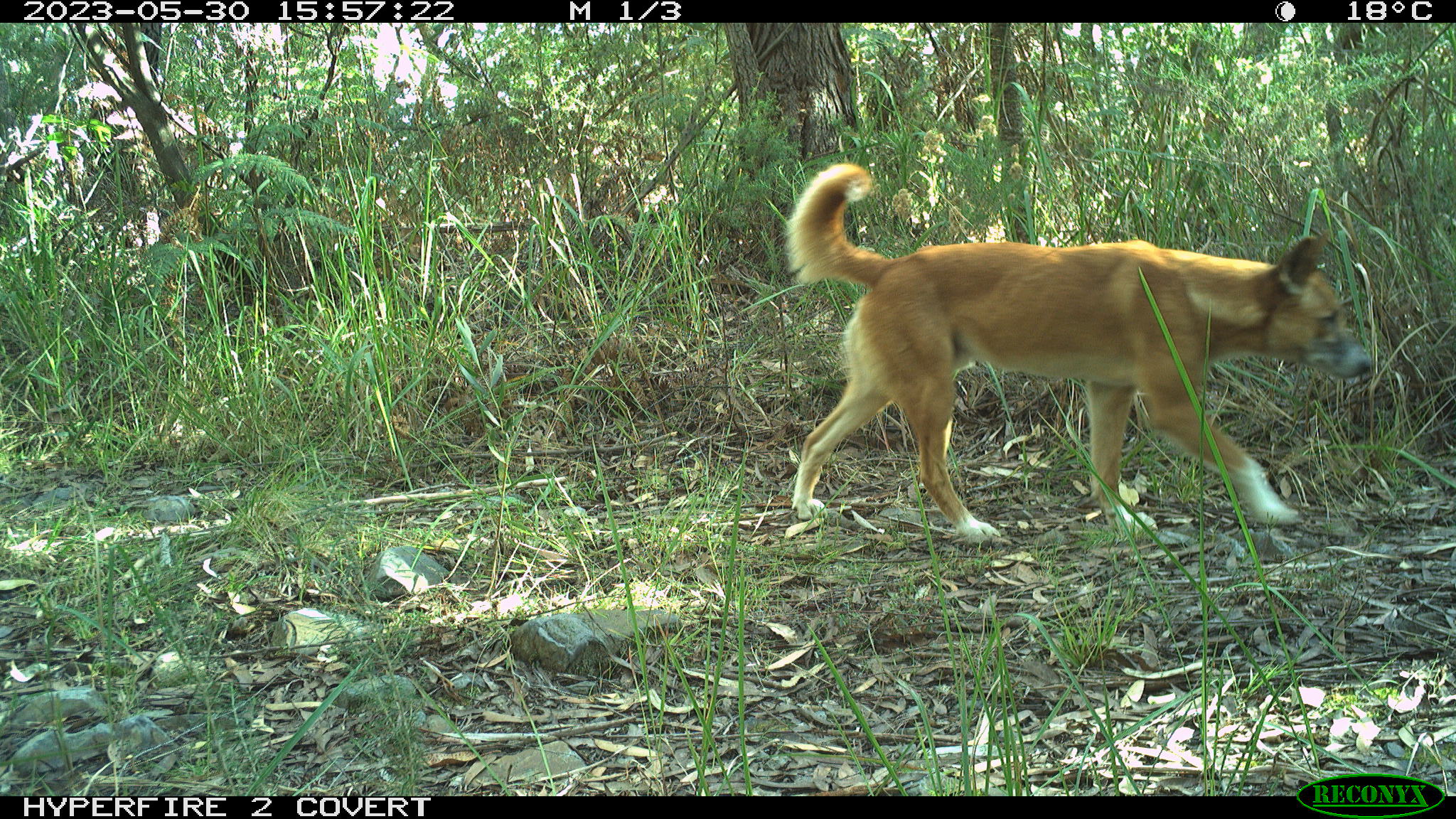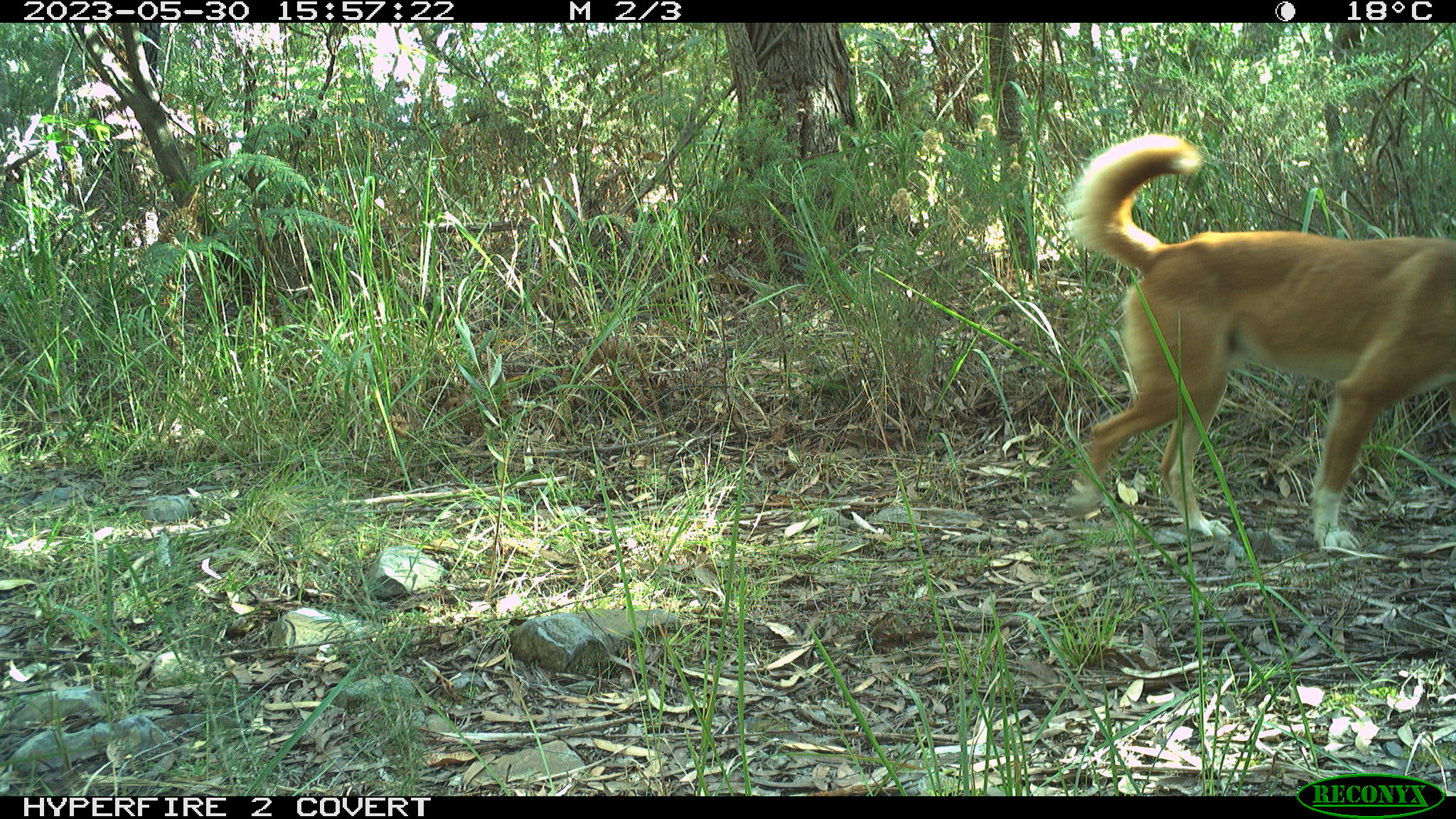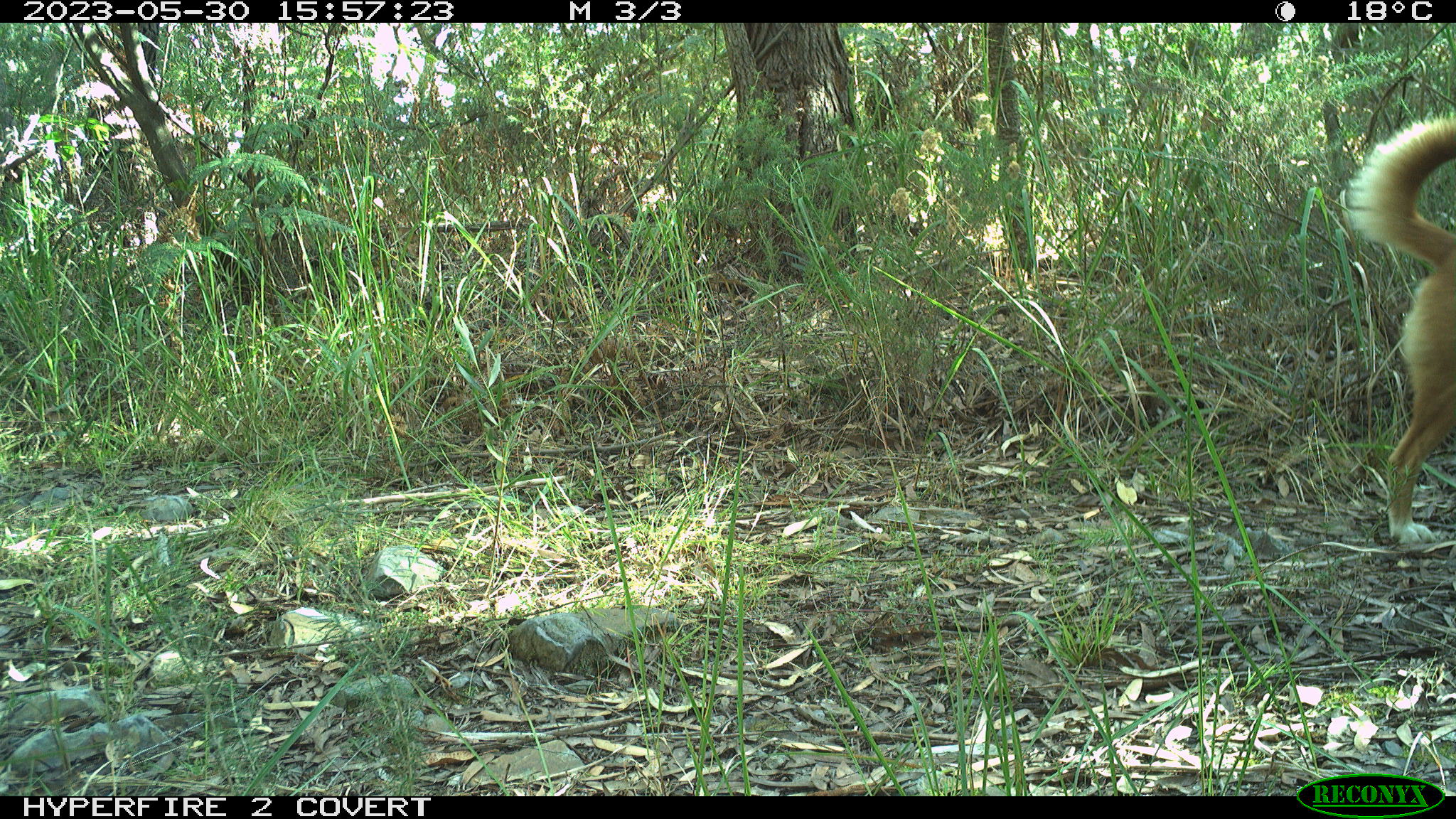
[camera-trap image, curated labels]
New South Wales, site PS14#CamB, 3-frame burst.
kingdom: Animalia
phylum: Chordata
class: Mammalia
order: Carnivora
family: Canidae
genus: Canis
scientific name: Canis familiaris dingo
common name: dingo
Dingo (Canis familiaris dingo).